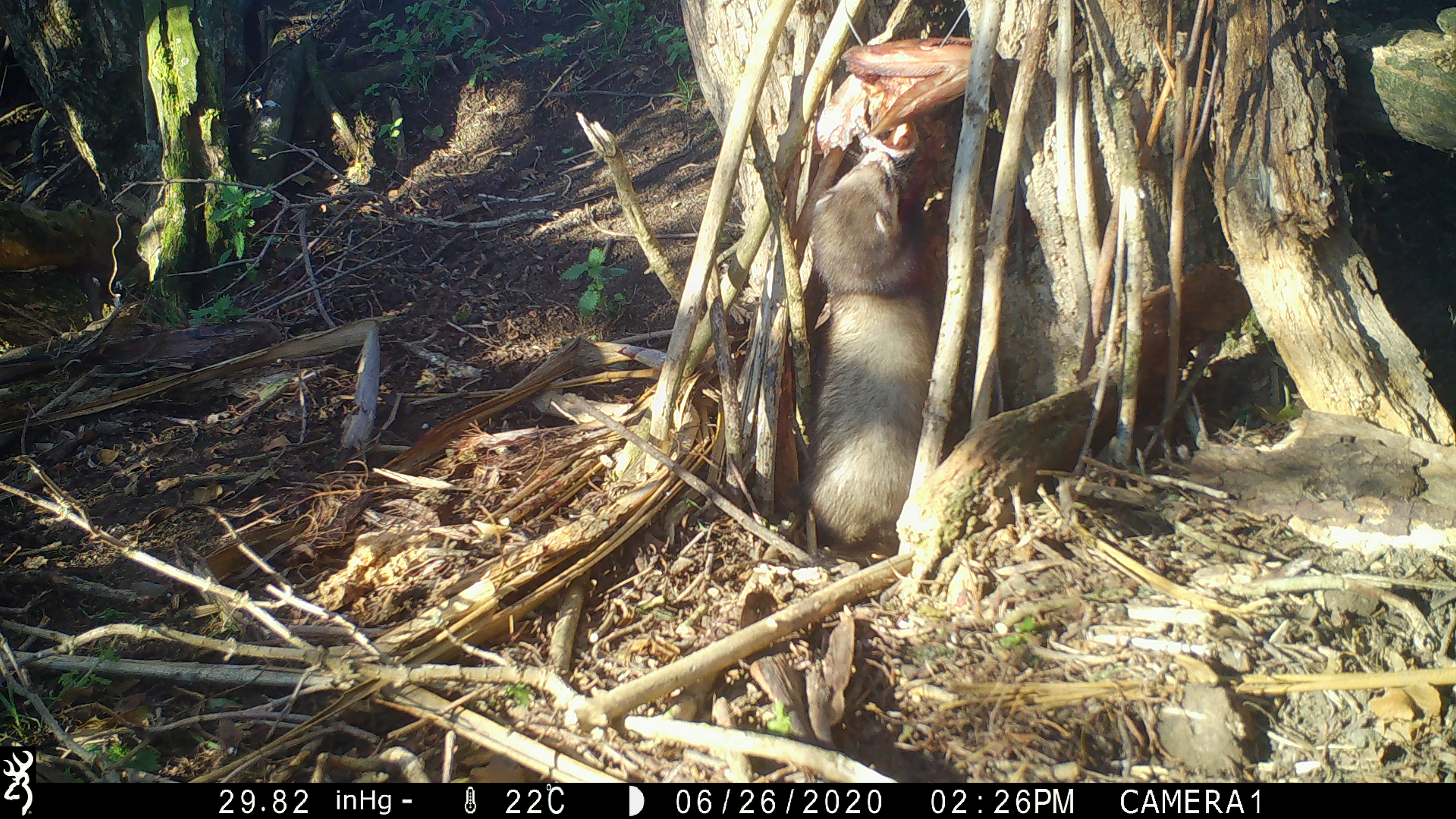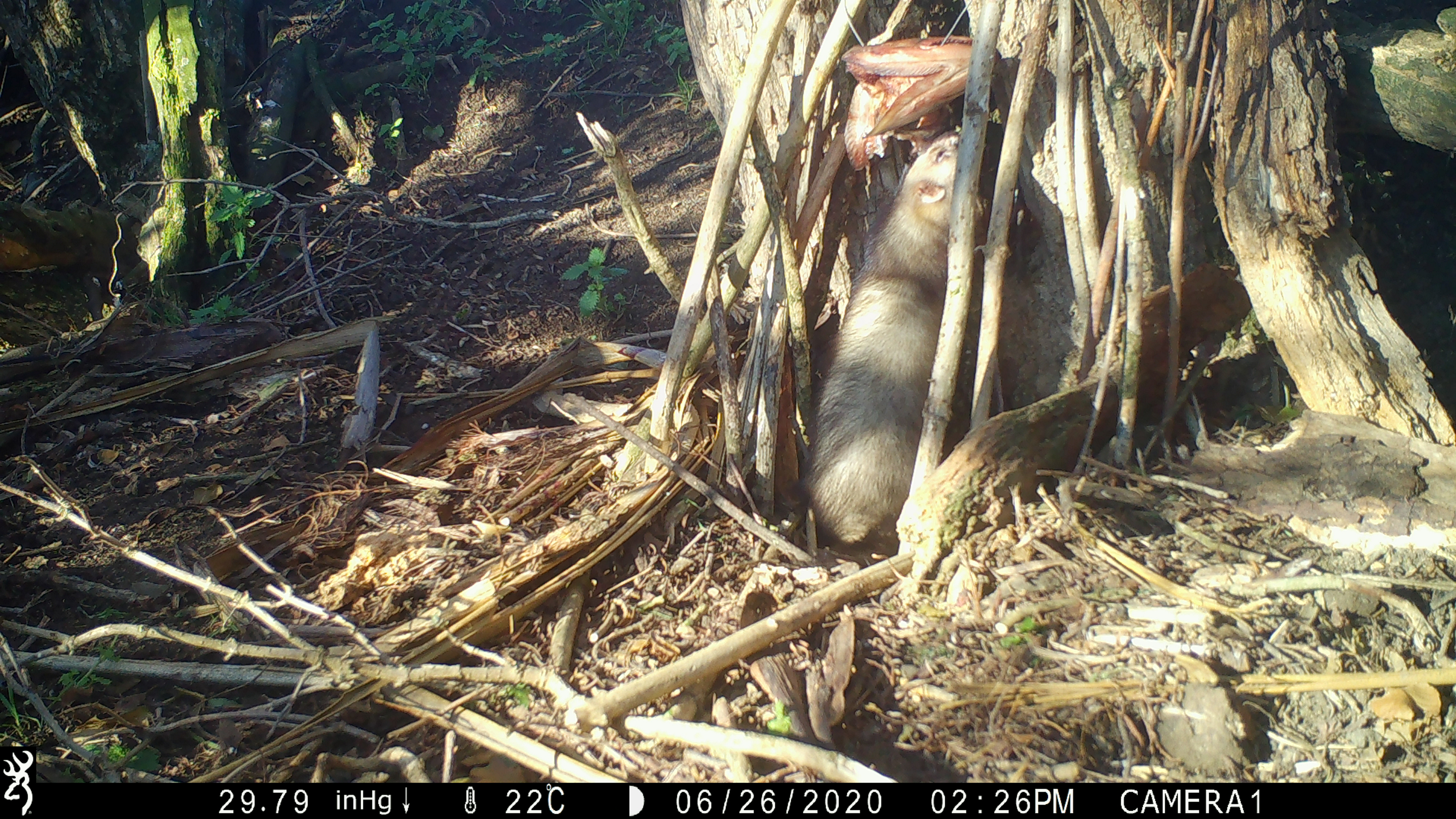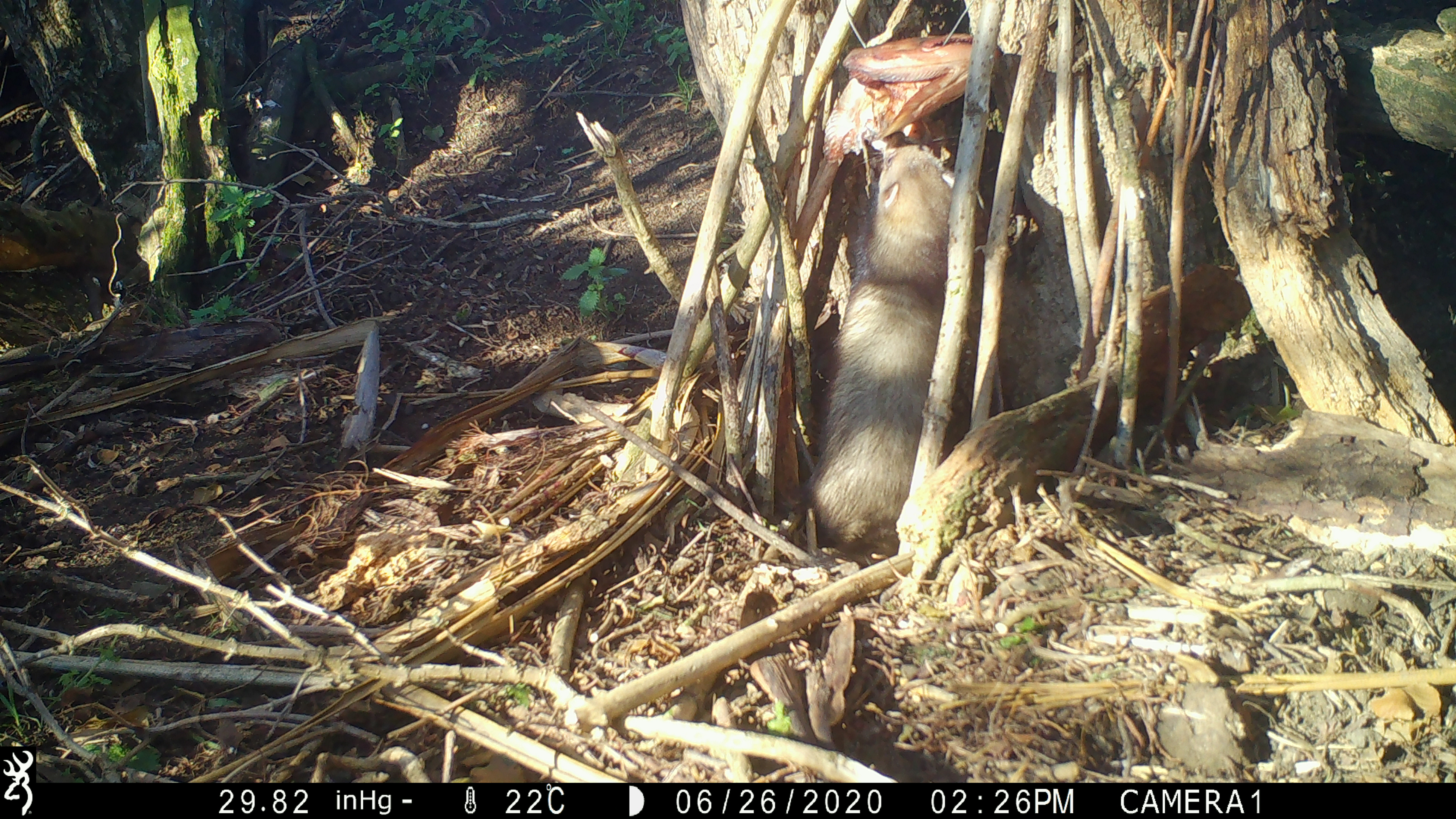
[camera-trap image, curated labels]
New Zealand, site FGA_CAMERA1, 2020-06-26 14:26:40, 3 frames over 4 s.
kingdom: Animalia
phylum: Chordata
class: Mammalia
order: Carnivora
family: Mustelidae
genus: Mustela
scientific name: Mustela furo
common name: ferret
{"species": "ferret (Mustela furo)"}